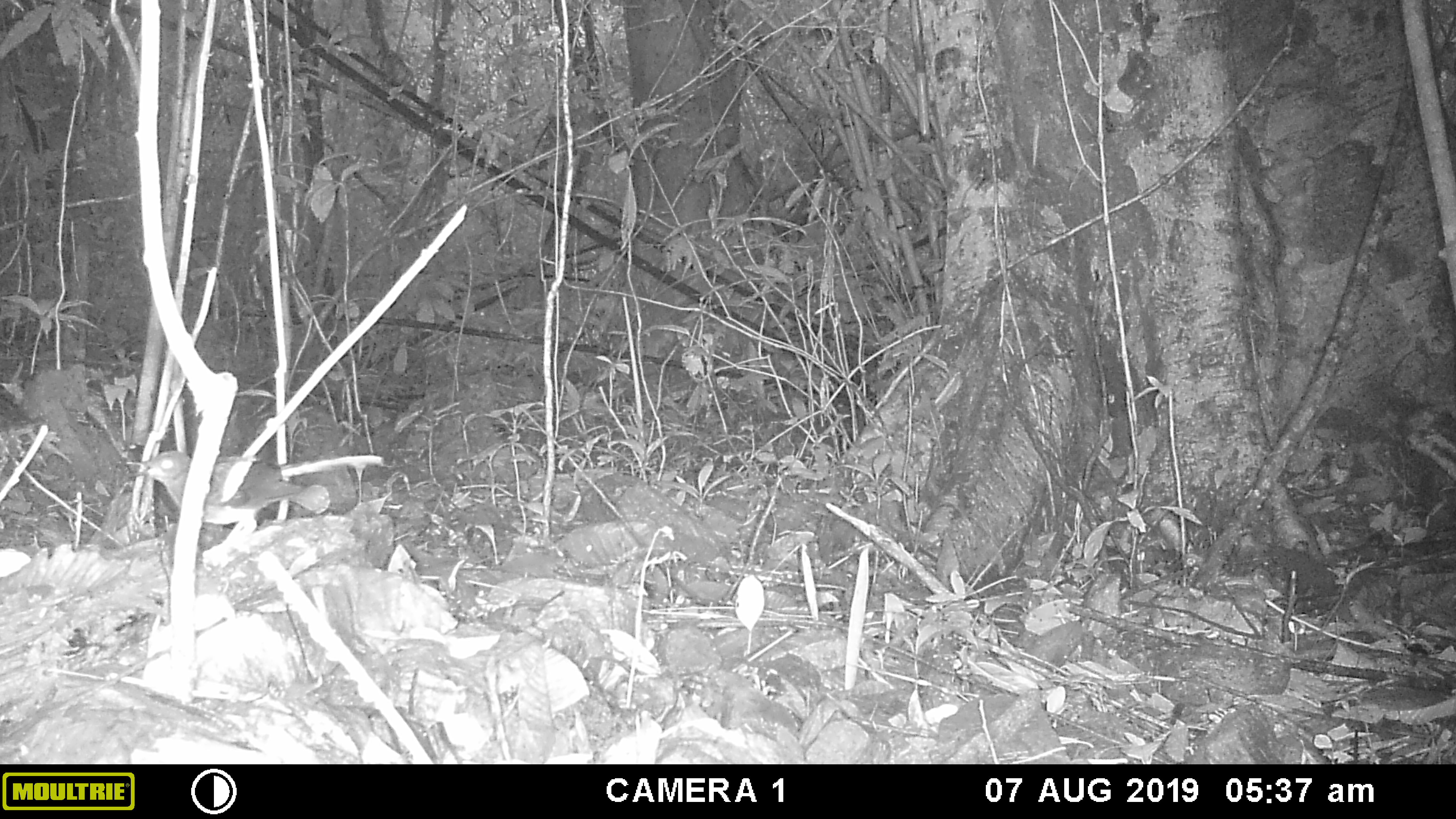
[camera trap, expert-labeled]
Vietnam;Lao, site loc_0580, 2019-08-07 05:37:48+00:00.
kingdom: Animalia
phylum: Chordata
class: Aves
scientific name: Aves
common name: bird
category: unidentified bird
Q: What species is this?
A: Unidentified bird (bird) (Aves).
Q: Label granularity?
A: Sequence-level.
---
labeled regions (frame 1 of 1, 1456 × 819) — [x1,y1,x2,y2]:
unidentified bird: [124,451,331,568]